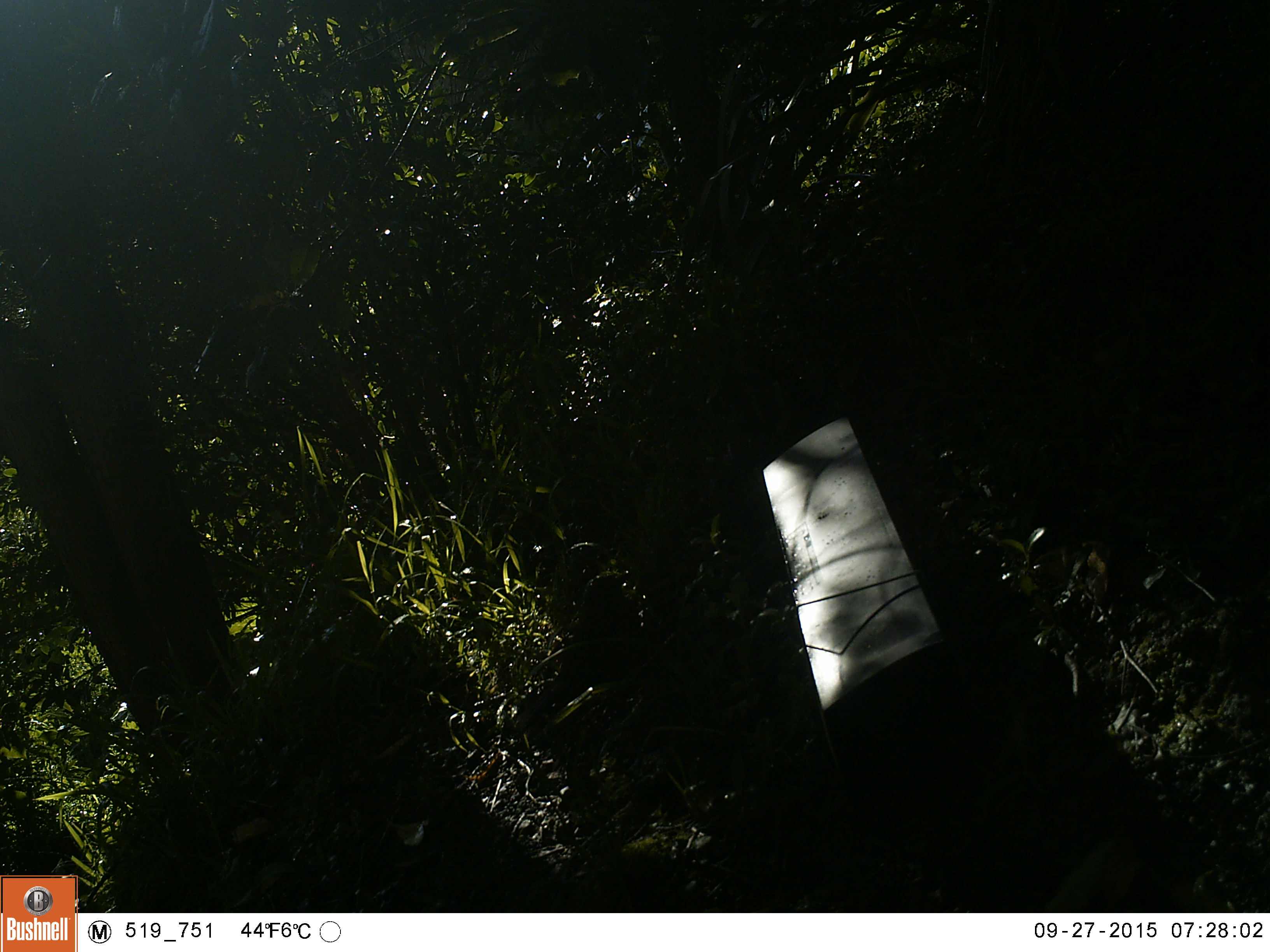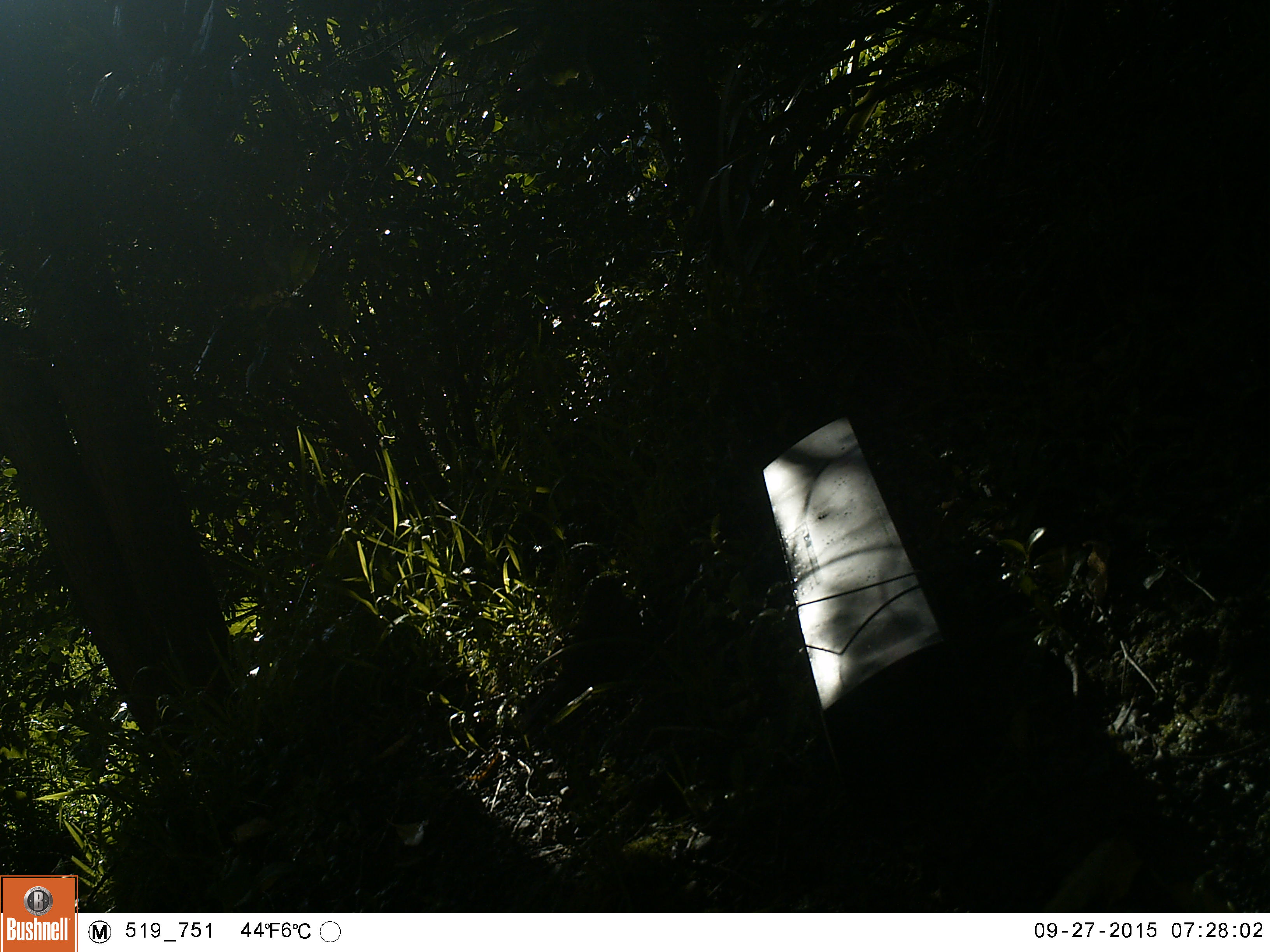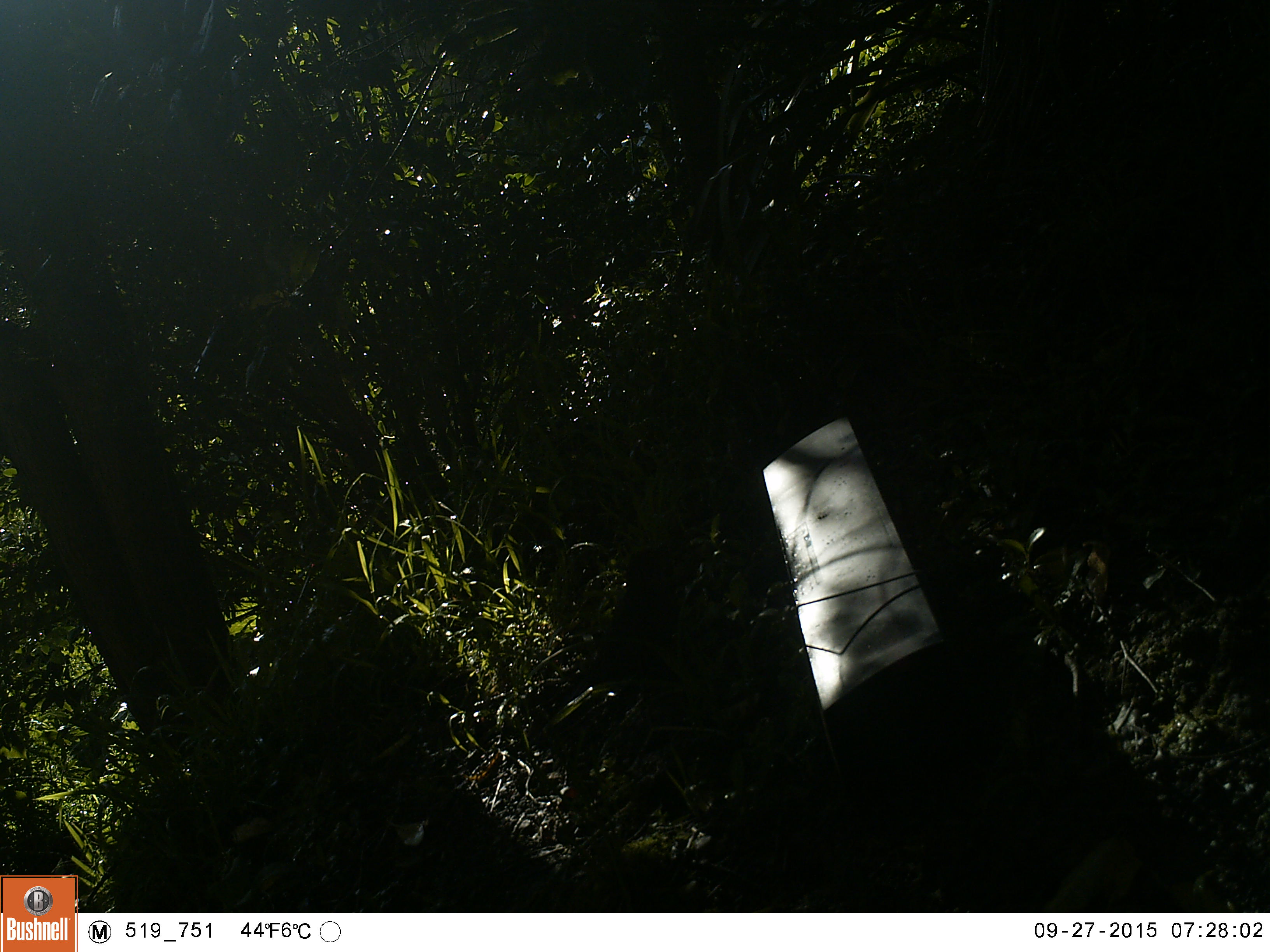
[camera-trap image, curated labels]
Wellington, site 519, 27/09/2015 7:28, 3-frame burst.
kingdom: Animalia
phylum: Chordata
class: Aves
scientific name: Aves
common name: bird